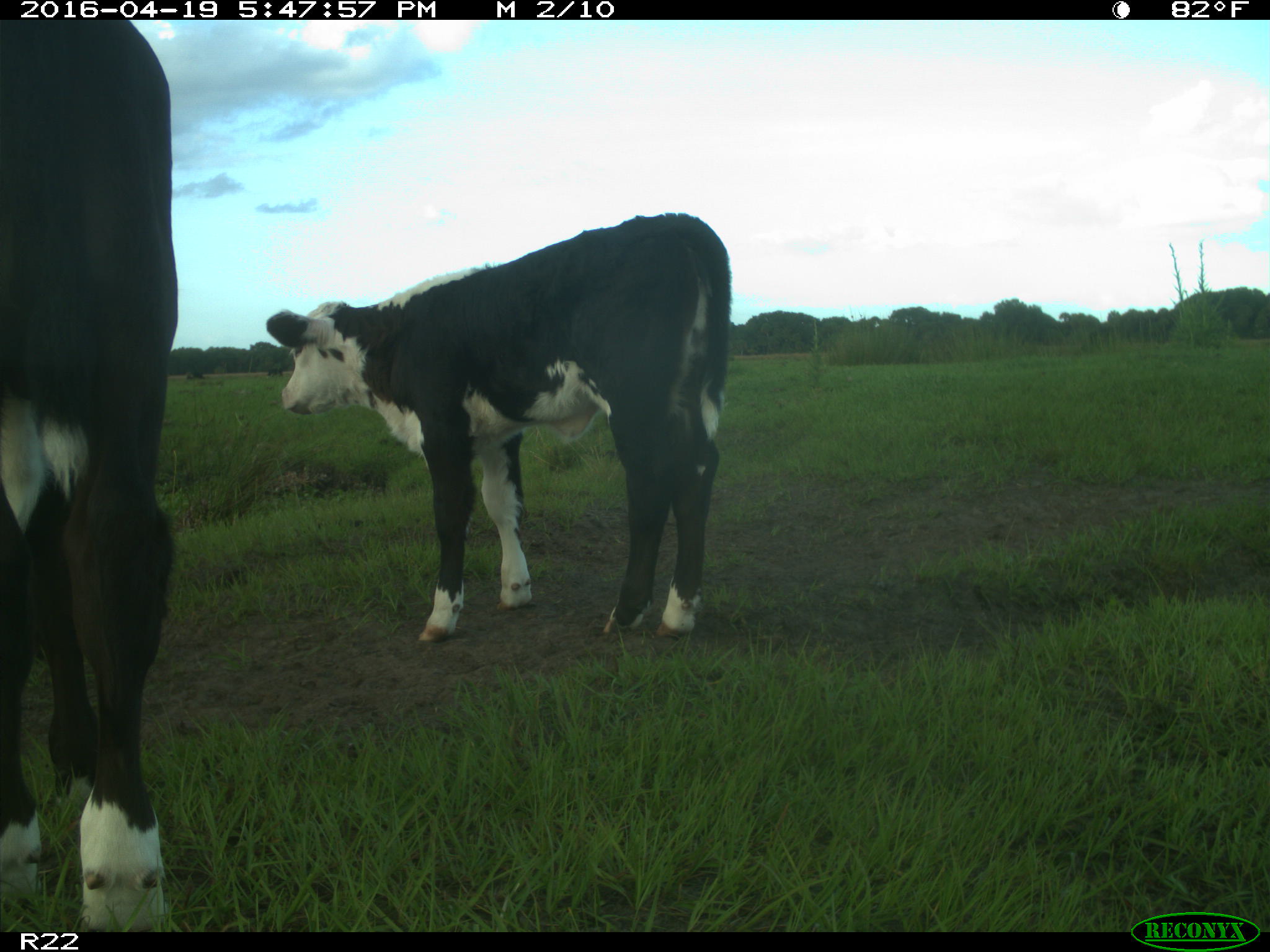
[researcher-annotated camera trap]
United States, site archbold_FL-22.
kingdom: Animalia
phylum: Chordata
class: Mammalia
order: Artiodactyla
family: Bovidae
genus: Bos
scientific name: Bos taurus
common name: domestic cow